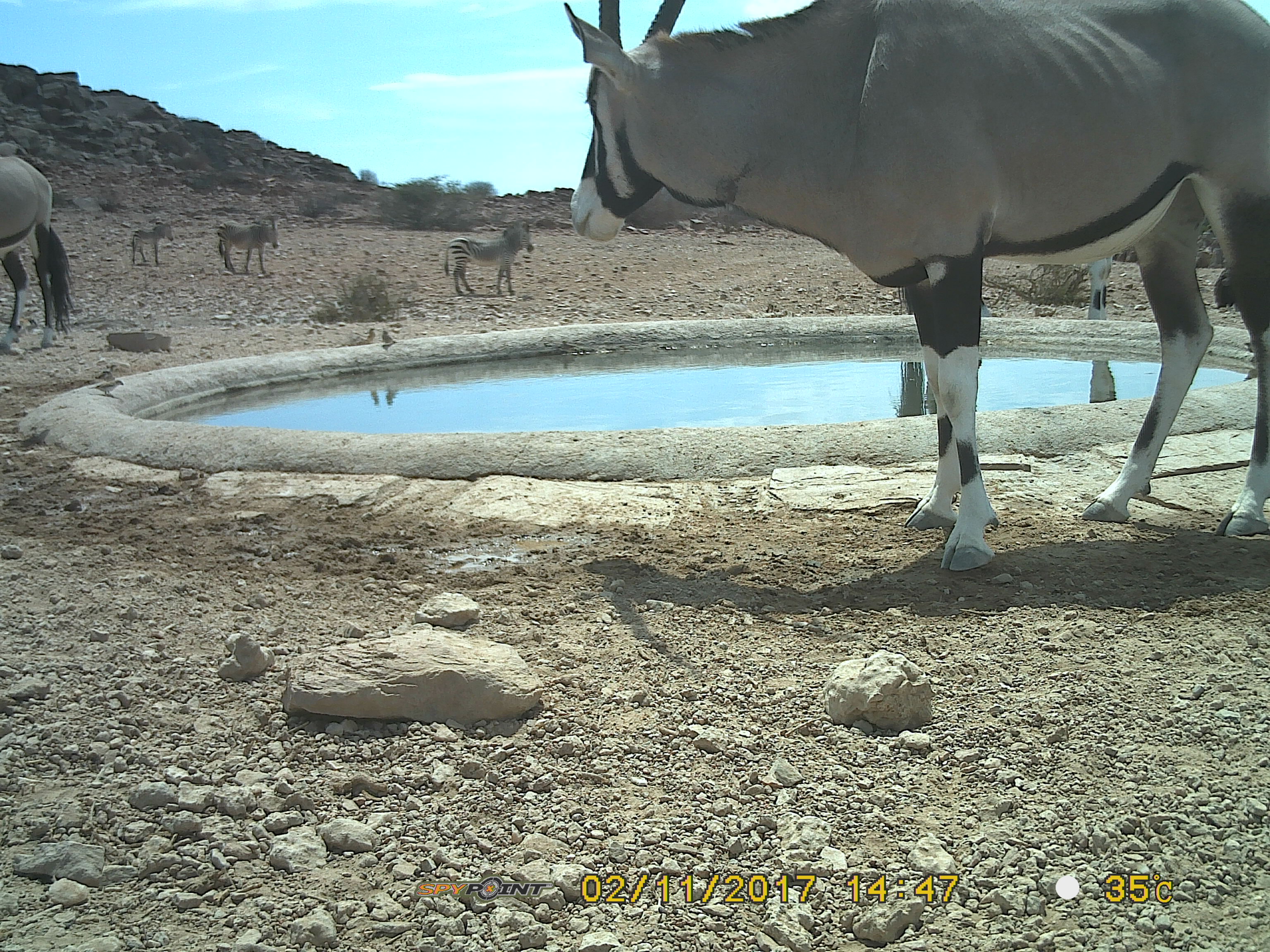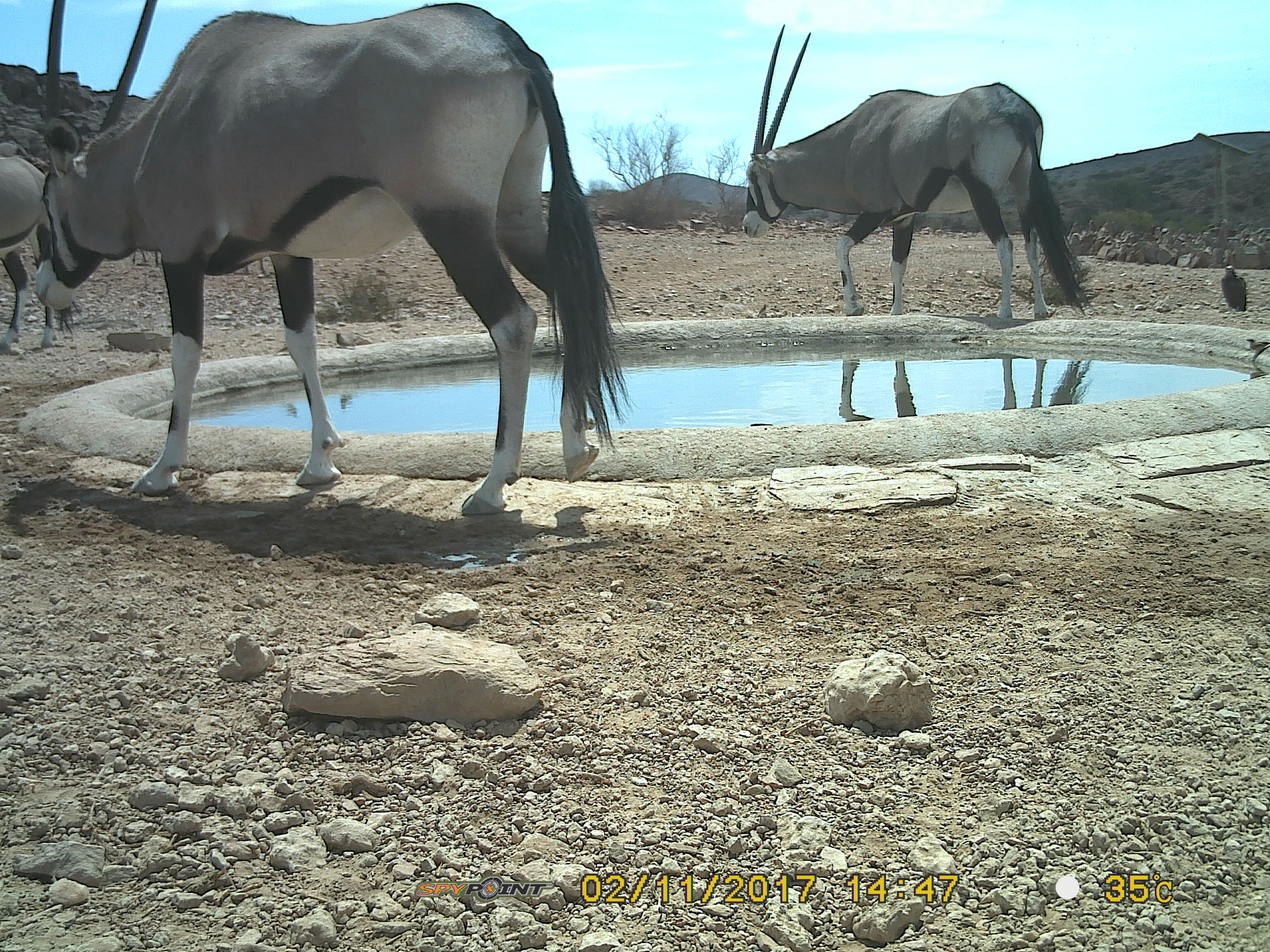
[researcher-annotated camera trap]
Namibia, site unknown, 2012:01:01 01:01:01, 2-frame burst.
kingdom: Animalia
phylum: Chordata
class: Mammalia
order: Artiodactyla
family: Bovidae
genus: Oryx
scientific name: Oryx gazella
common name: gemsbok